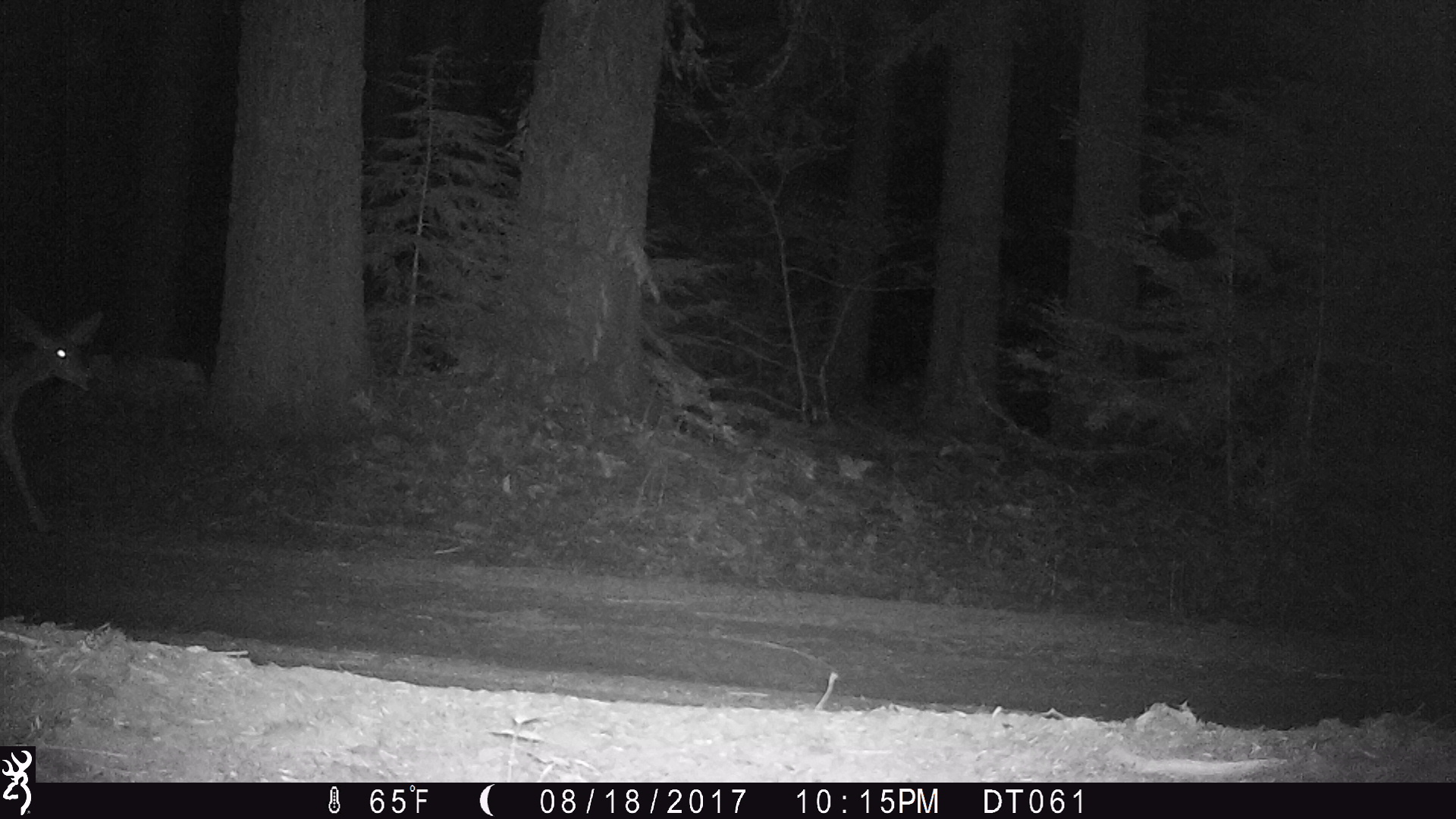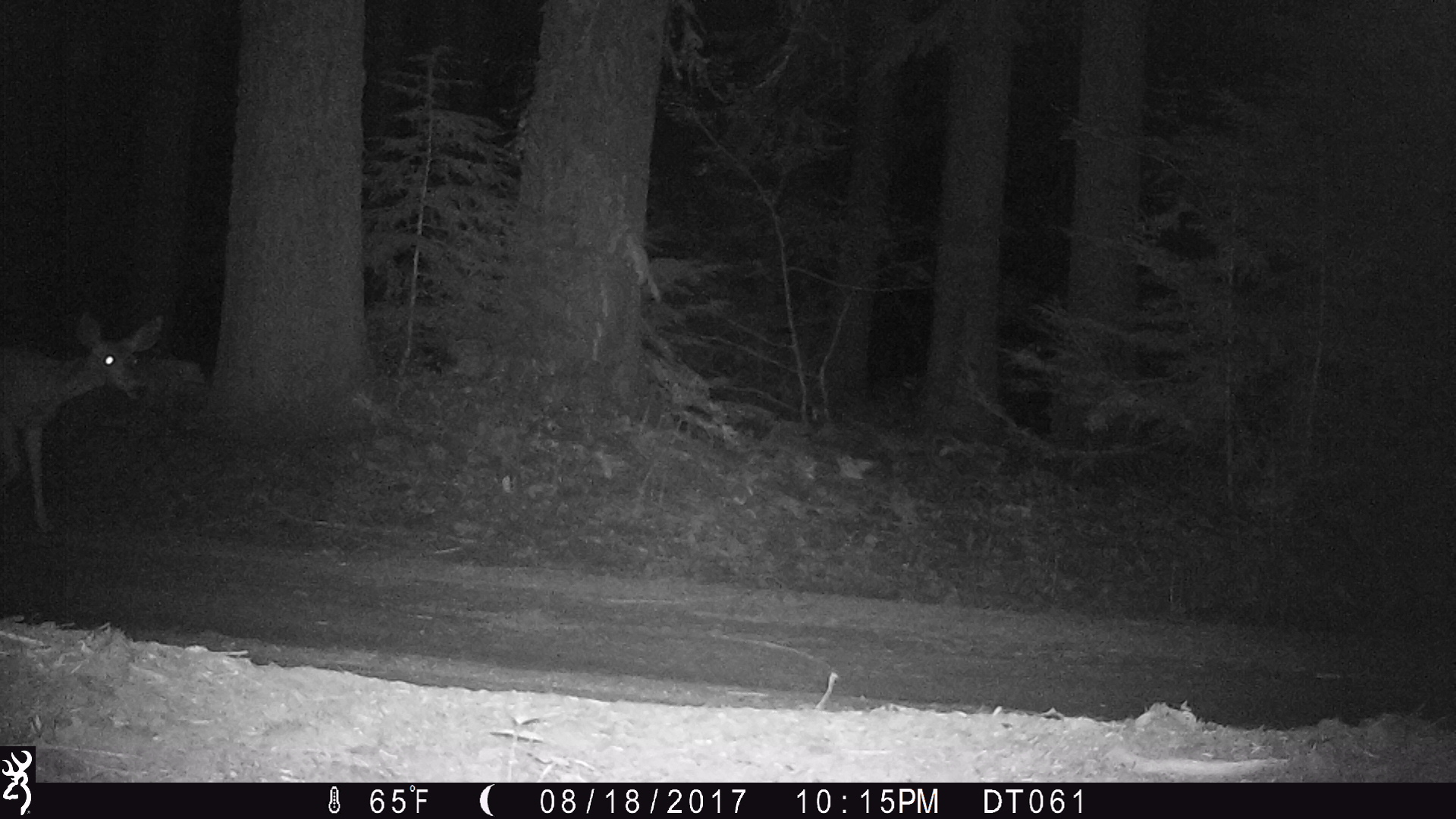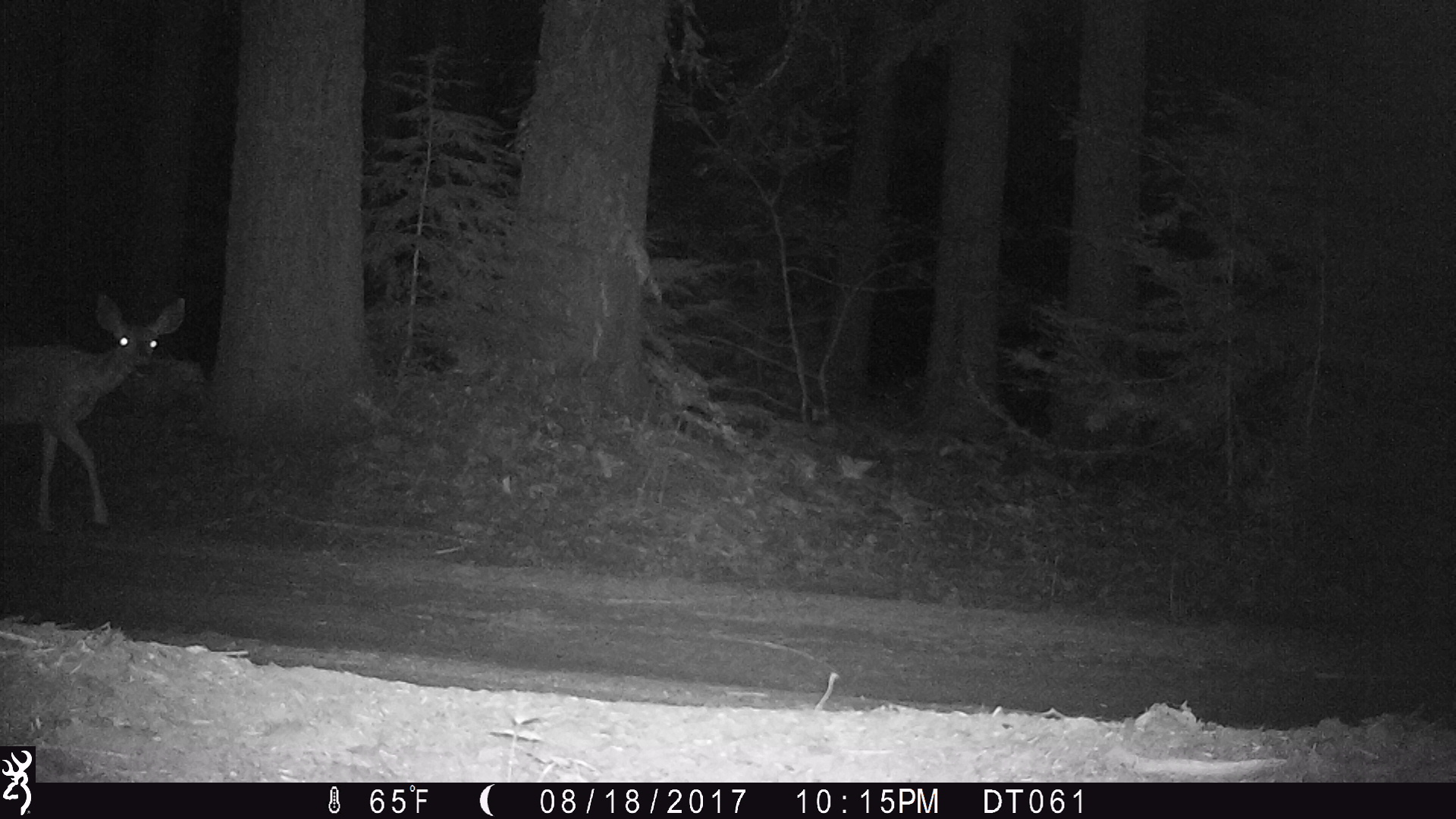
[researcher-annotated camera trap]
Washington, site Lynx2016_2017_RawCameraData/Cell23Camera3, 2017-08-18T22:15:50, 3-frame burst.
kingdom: Animalia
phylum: Chordata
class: Mammalia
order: Artiodactyla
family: Cervidae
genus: Odocoileus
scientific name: Odocoileus hemionus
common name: mule deer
Odocoileus hemionus (mule deer). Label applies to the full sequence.